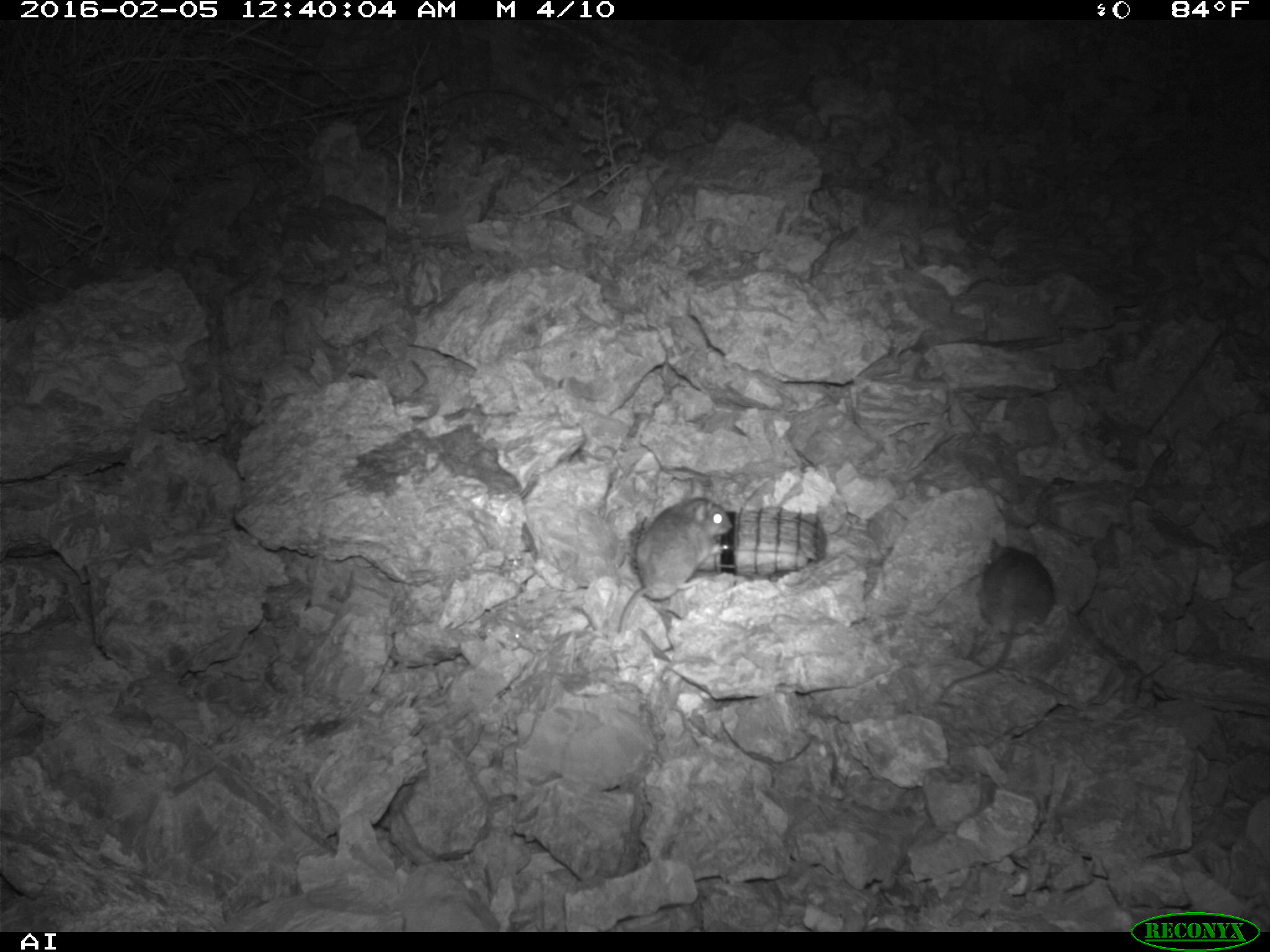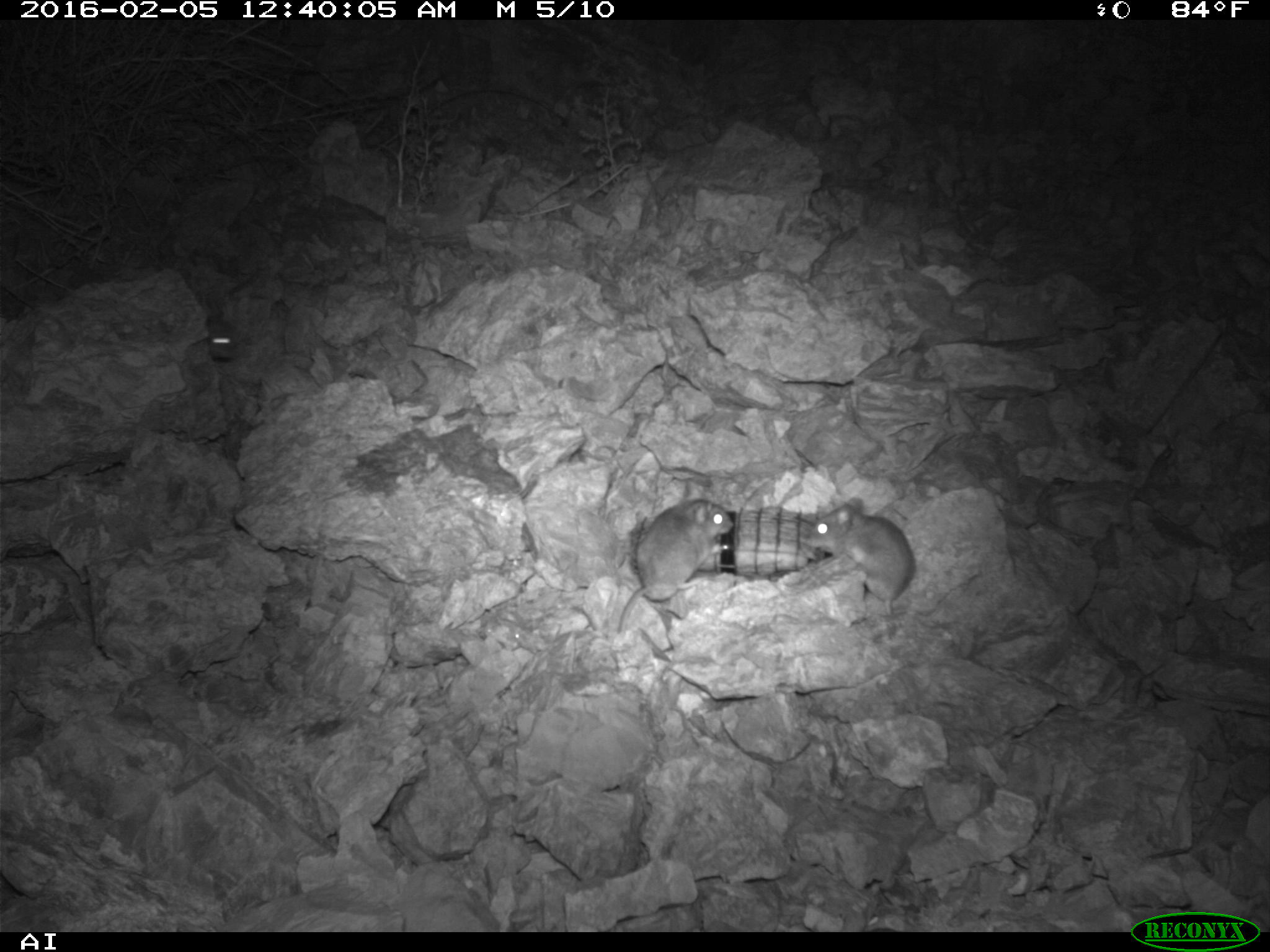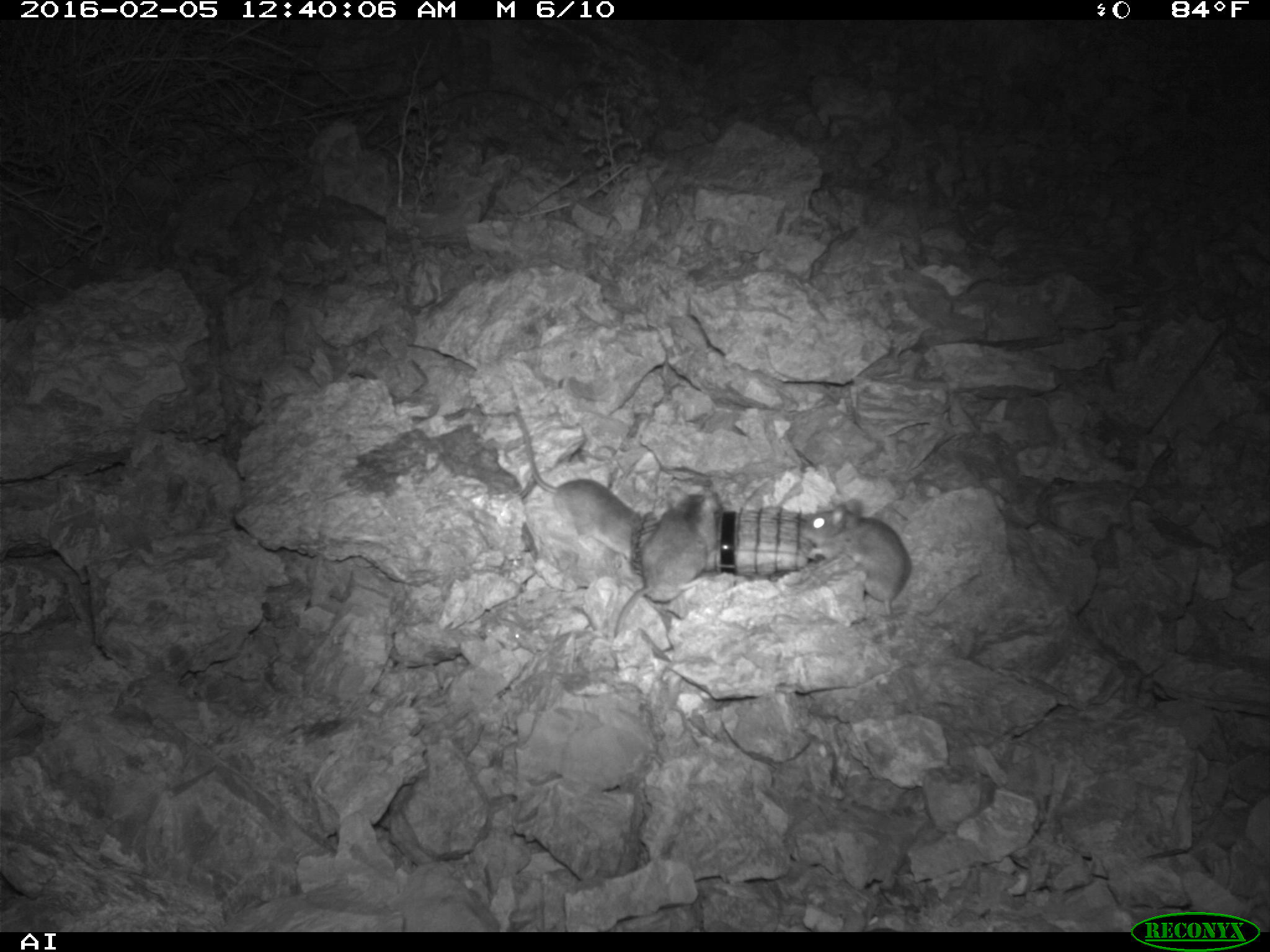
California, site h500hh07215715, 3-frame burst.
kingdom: Animalia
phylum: Chordata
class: Mammalia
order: Rodentia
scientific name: Rodentia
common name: rodent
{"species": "rodent (Rodentia)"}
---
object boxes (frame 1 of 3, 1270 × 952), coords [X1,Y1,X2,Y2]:
rodent: [927,534,1056,700]; [611,495,732,640]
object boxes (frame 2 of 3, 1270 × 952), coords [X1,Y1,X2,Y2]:
rodent: [616,481,732,633]; [806,496,912,617]; [205,313,236,360]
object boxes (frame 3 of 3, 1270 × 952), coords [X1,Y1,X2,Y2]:
rodent: [507,379,642,572]; [613,490,714,642]; [805,495,912,633]